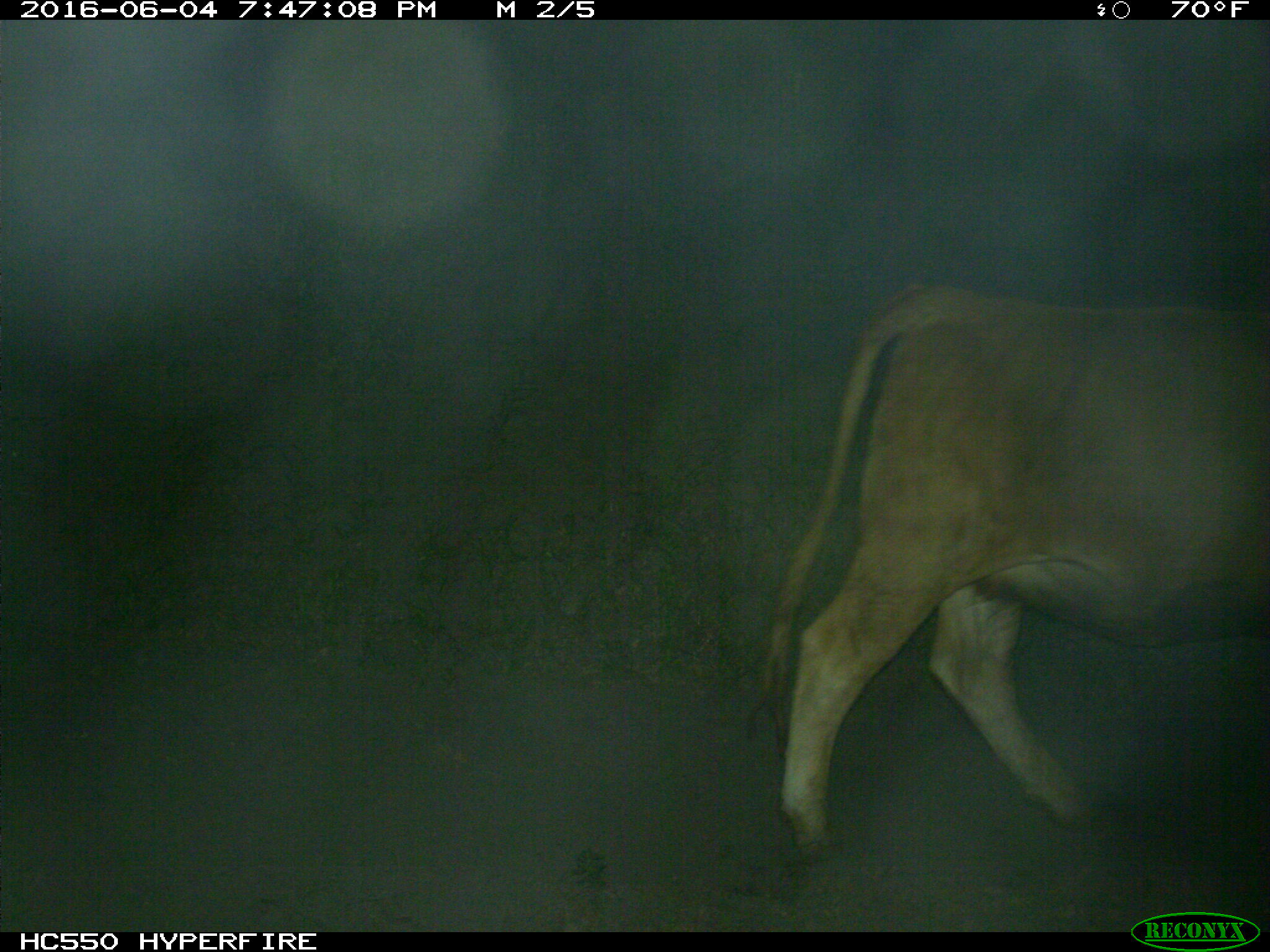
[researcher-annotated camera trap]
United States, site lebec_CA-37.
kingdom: Animalia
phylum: Chordata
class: Mammalia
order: Artiodactyla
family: Bovidae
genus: Bos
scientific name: Bos taurus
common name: domestic cow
Bos taurus (domestic cow).